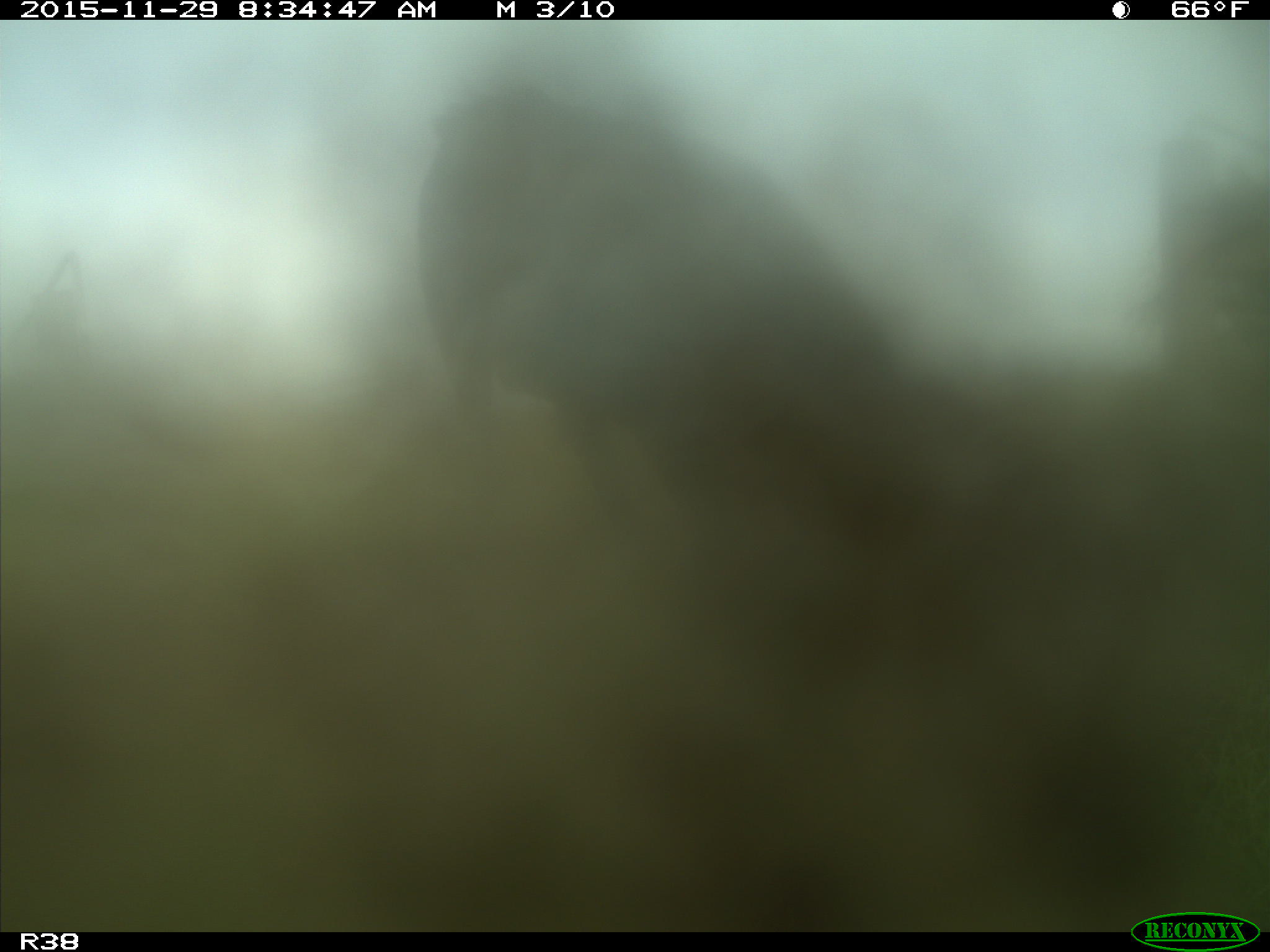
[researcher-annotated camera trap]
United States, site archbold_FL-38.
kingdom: Animalia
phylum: Chordata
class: Mammalia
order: Artiodactyla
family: Bovidae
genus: Bos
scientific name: Bos taurus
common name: domestic cow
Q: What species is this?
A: Bos taurus (domestic cow).